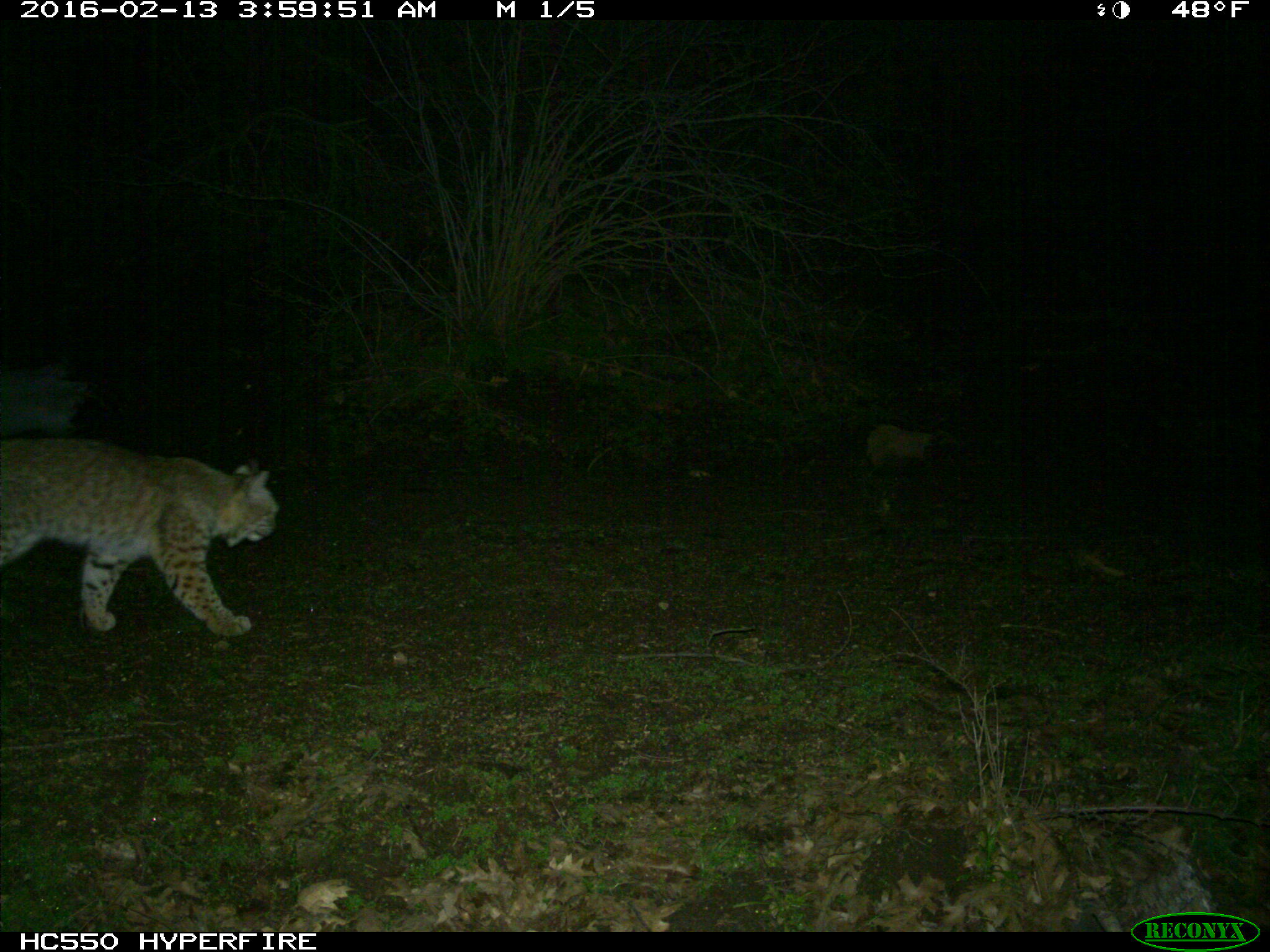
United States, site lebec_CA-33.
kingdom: Animalia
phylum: Chordata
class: Mammalia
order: Carnivora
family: Felidae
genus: Lynx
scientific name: Lynx rufus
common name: bobcat